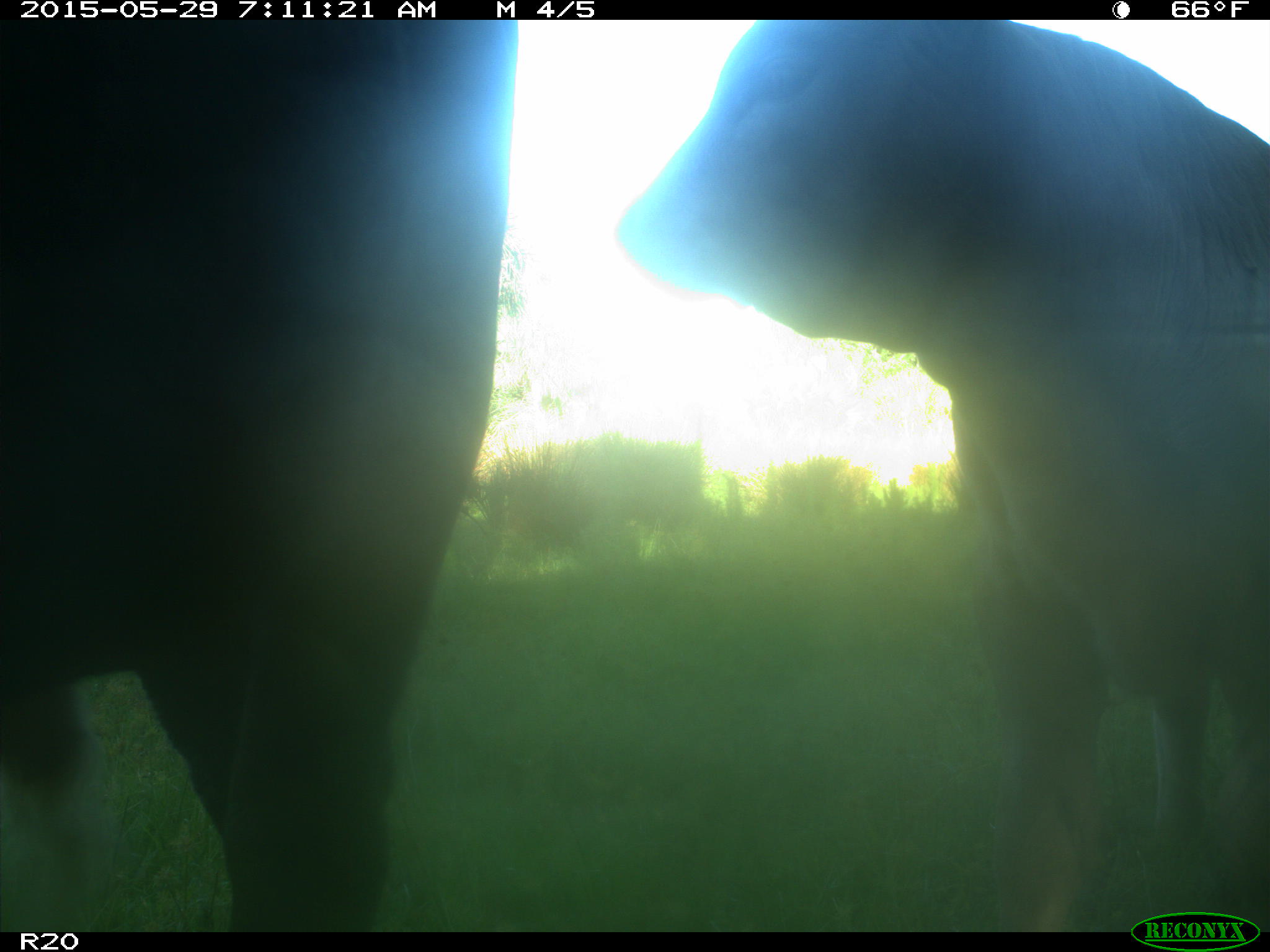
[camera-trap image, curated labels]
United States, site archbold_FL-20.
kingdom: Animalia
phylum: Chordata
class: Mammalia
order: Artiodactyla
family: Bovidae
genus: Bos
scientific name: Bos taurus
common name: domestic cow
Bos taurus (domestic cow).